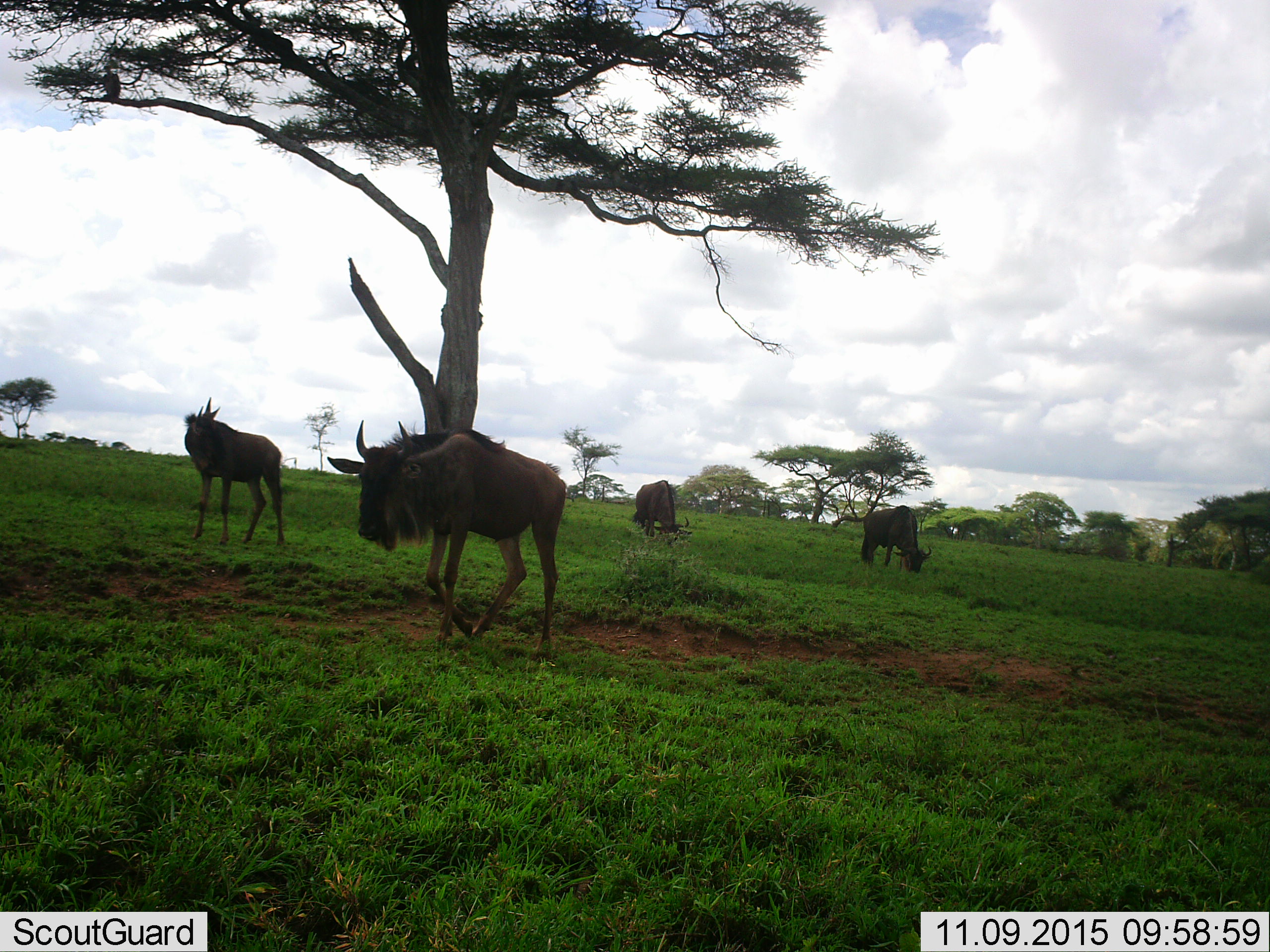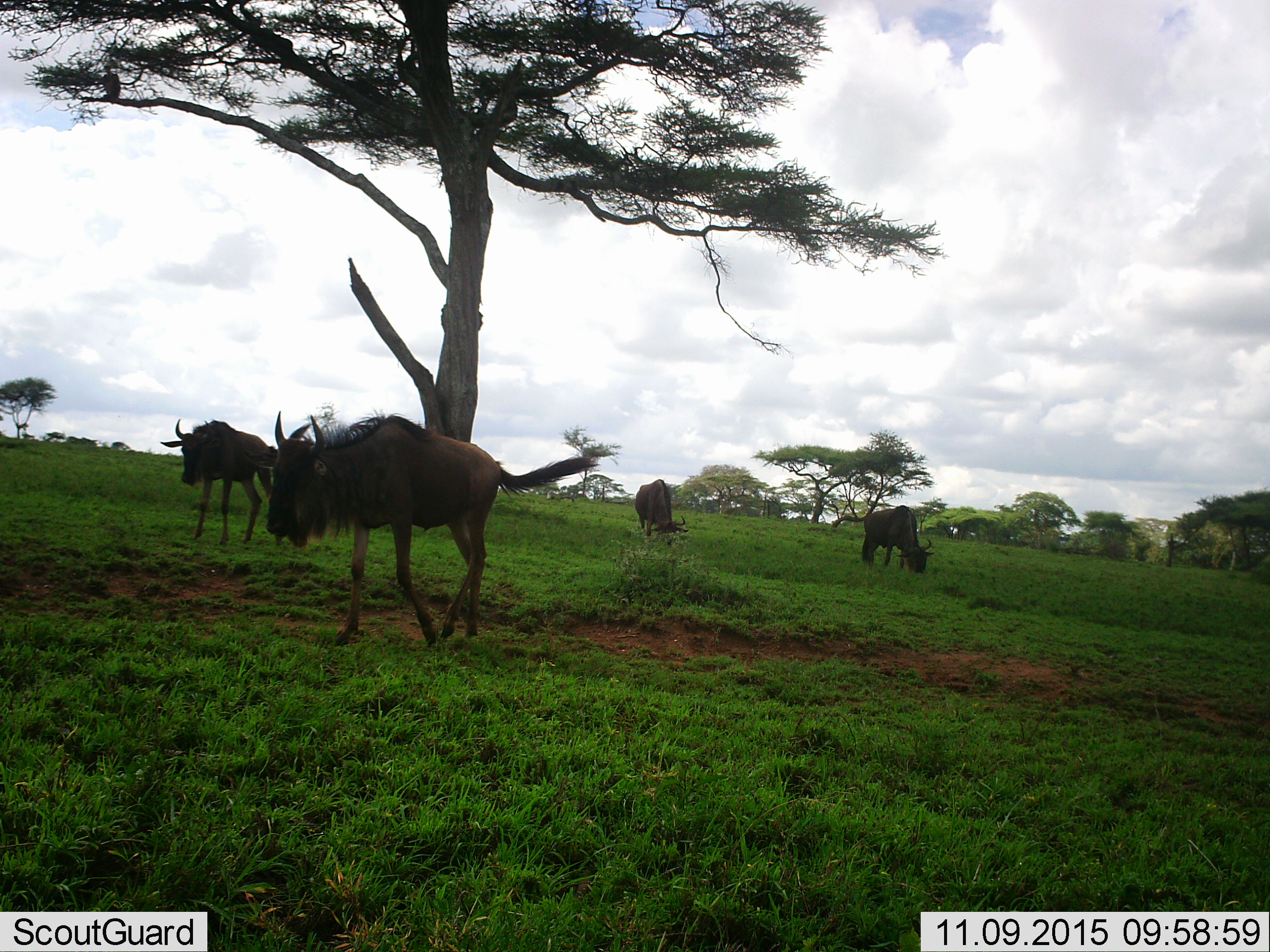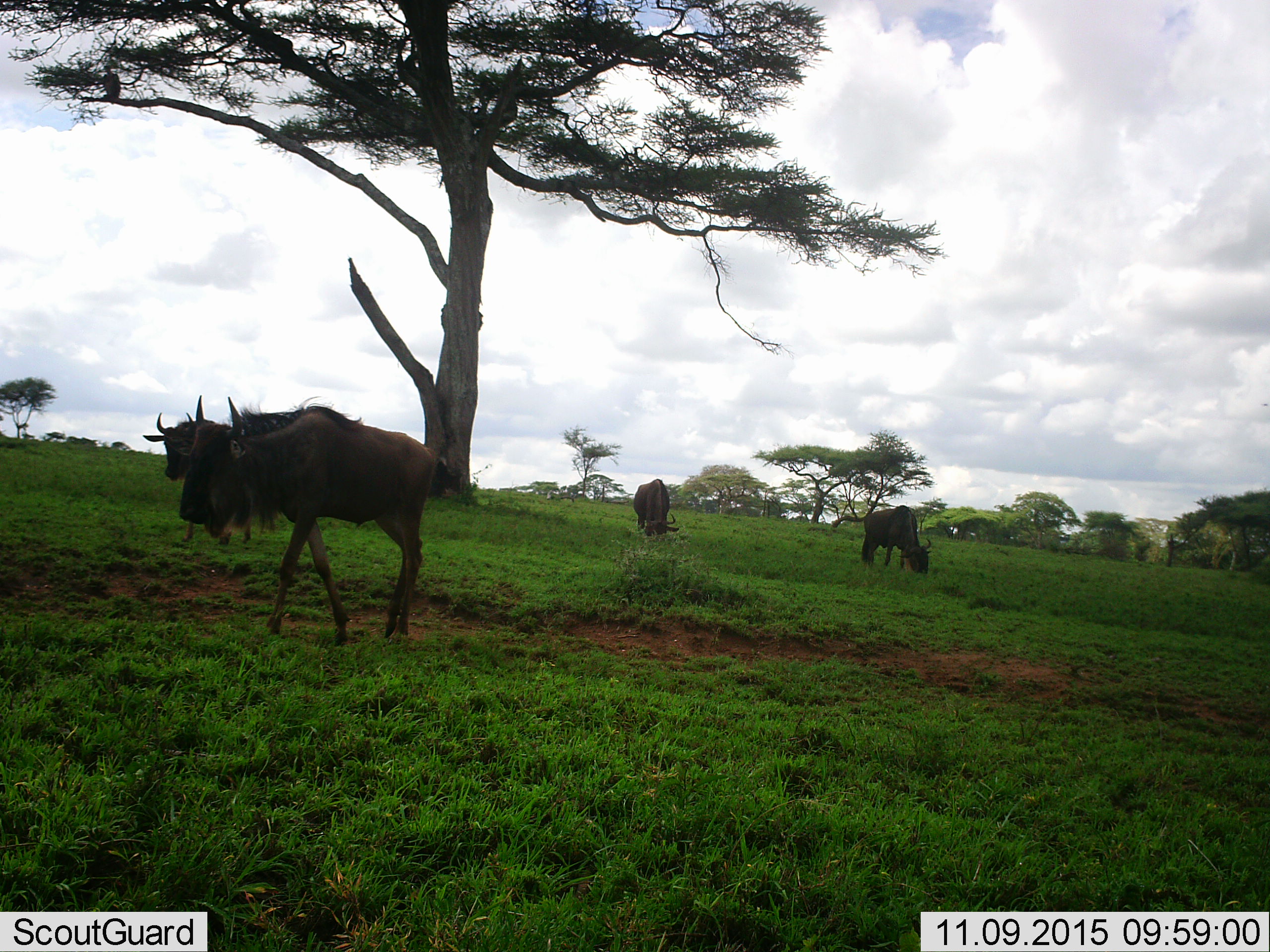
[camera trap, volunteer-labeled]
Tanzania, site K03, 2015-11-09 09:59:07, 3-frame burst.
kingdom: Animalia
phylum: Chordata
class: Mammalia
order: Artiodactyla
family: Bovidae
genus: Connochaetes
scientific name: Connochaetes taurinus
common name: blue wildebeest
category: wildebeest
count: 4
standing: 60%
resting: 0%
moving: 80%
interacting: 0%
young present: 0%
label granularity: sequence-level